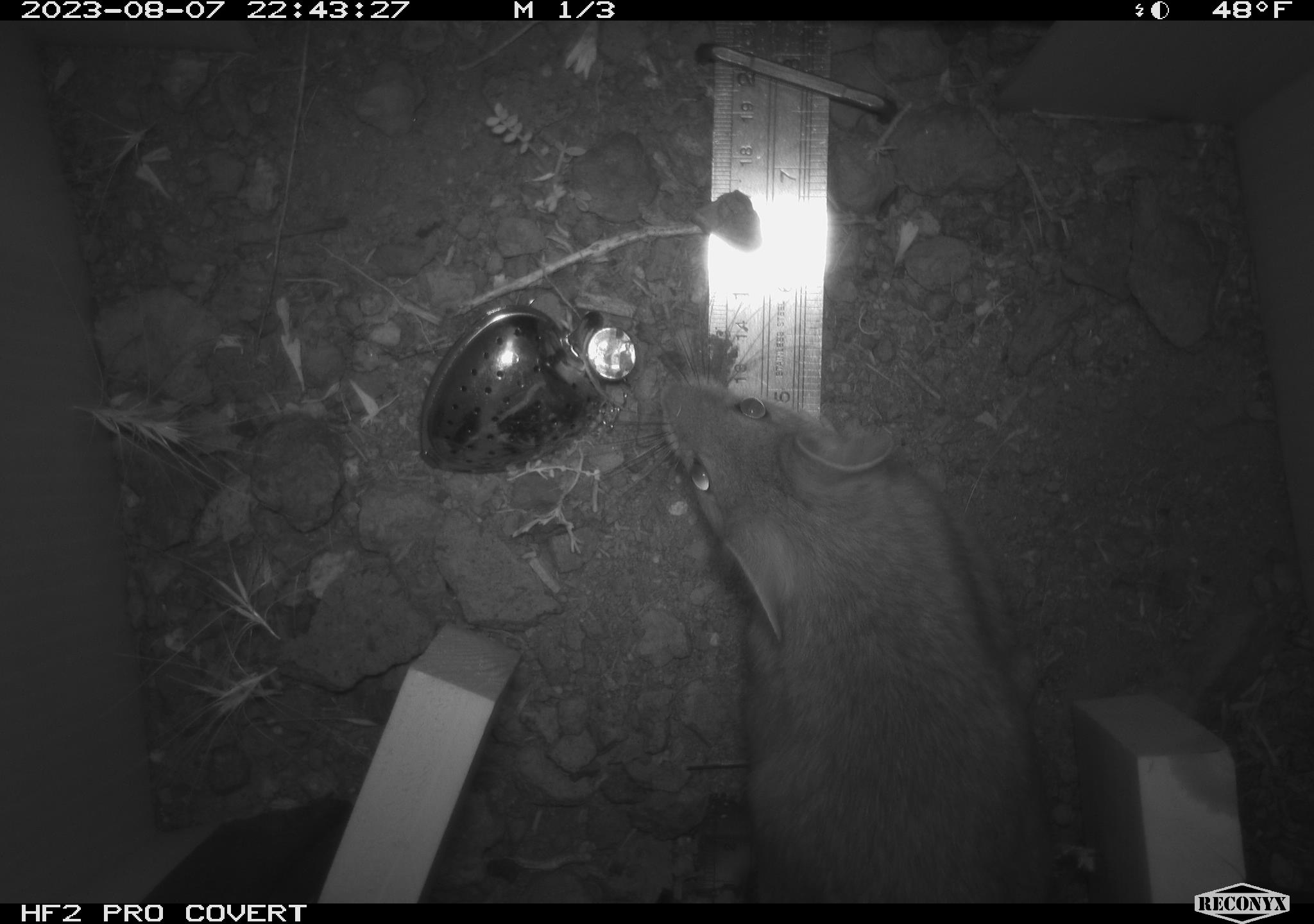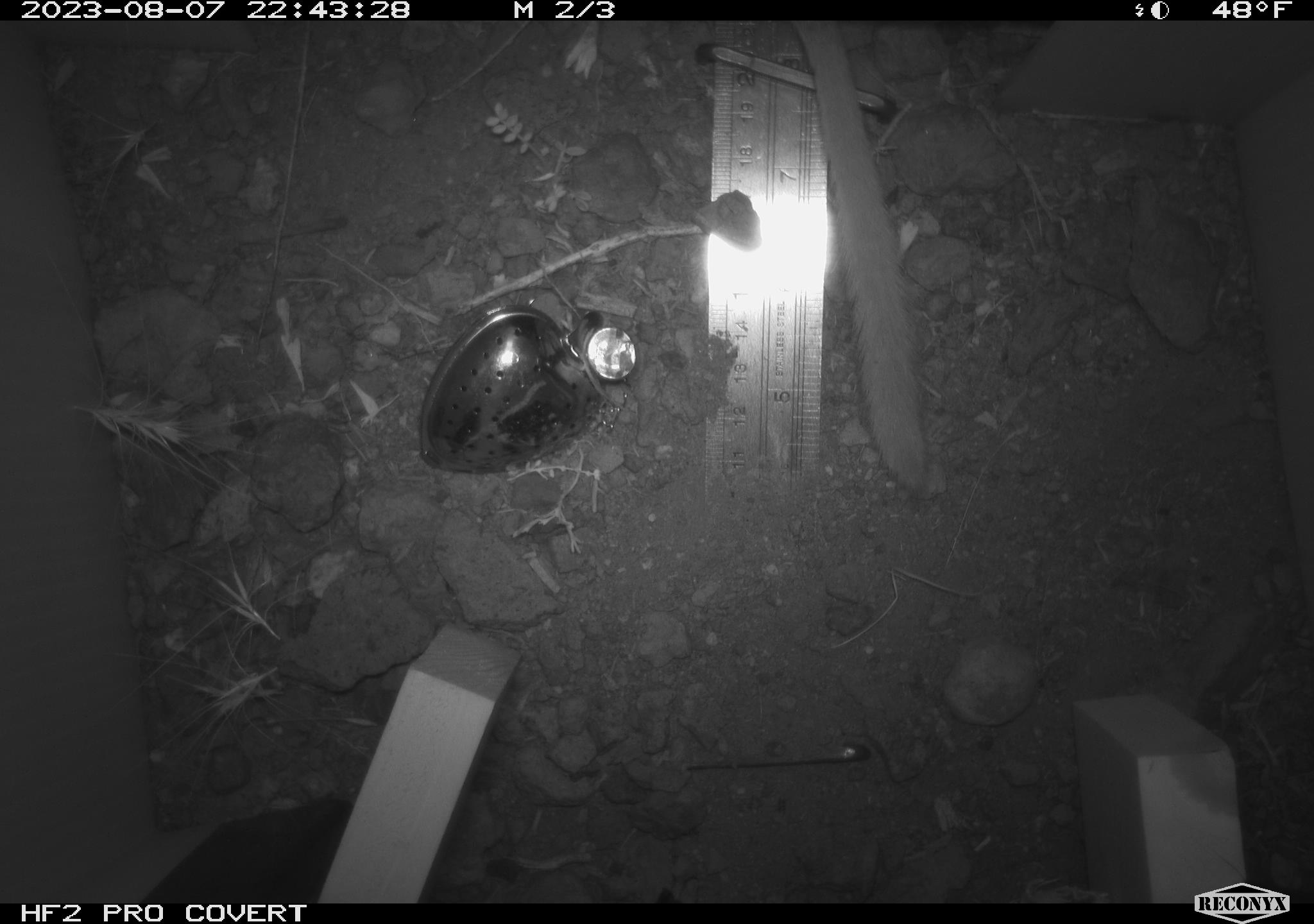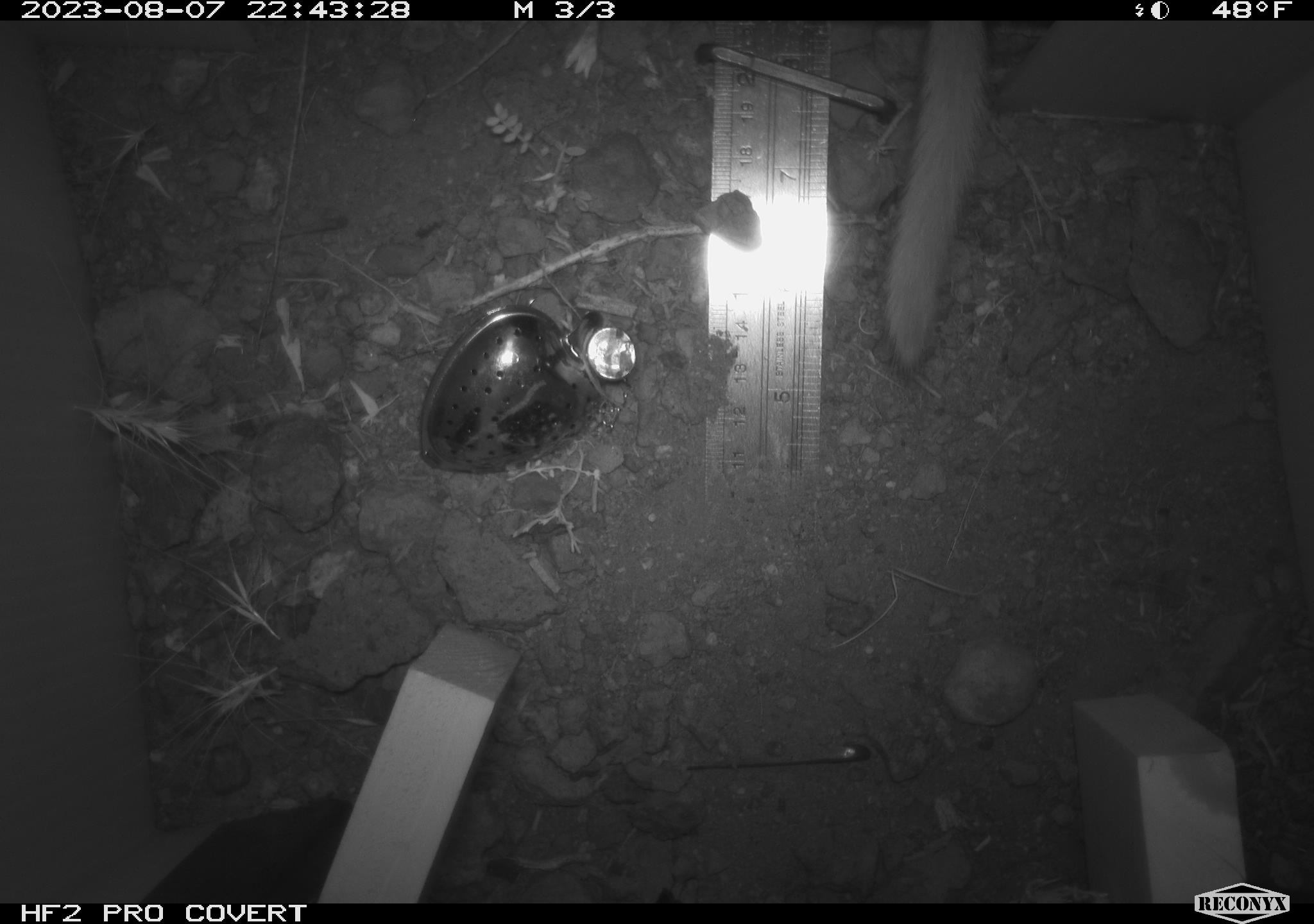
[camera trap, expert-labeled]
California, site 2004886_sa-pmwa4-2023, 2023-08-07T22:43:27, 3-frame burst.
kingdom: Animalia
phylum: Chordata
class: Mammalia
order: Rodentia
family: Cricetidae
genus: Neotoma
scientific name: Neotoma cinerea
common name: bushy-tailed woodrat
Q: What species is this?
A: Bushy-tailed woodrat (Neotoma cinerea).